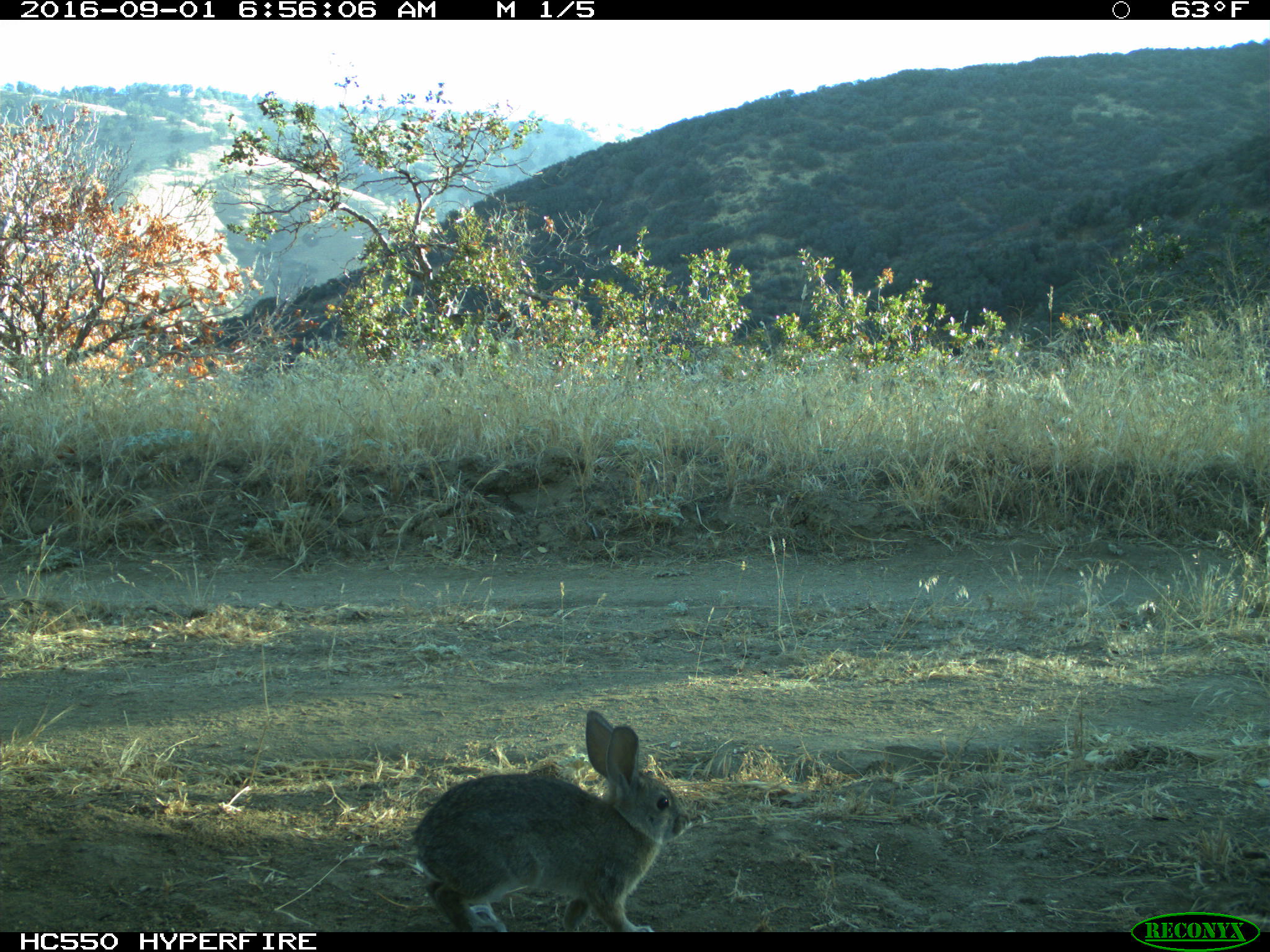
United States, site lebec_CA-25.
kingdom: Animalia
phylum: Chordata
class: Mammalia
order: Lagomorpha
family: Leporidae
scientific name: Leporidae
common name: rabbits and hares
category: unidentified rabbit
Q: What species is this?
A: Unidentified rabbit (rabbits and hares) (Leporidae).